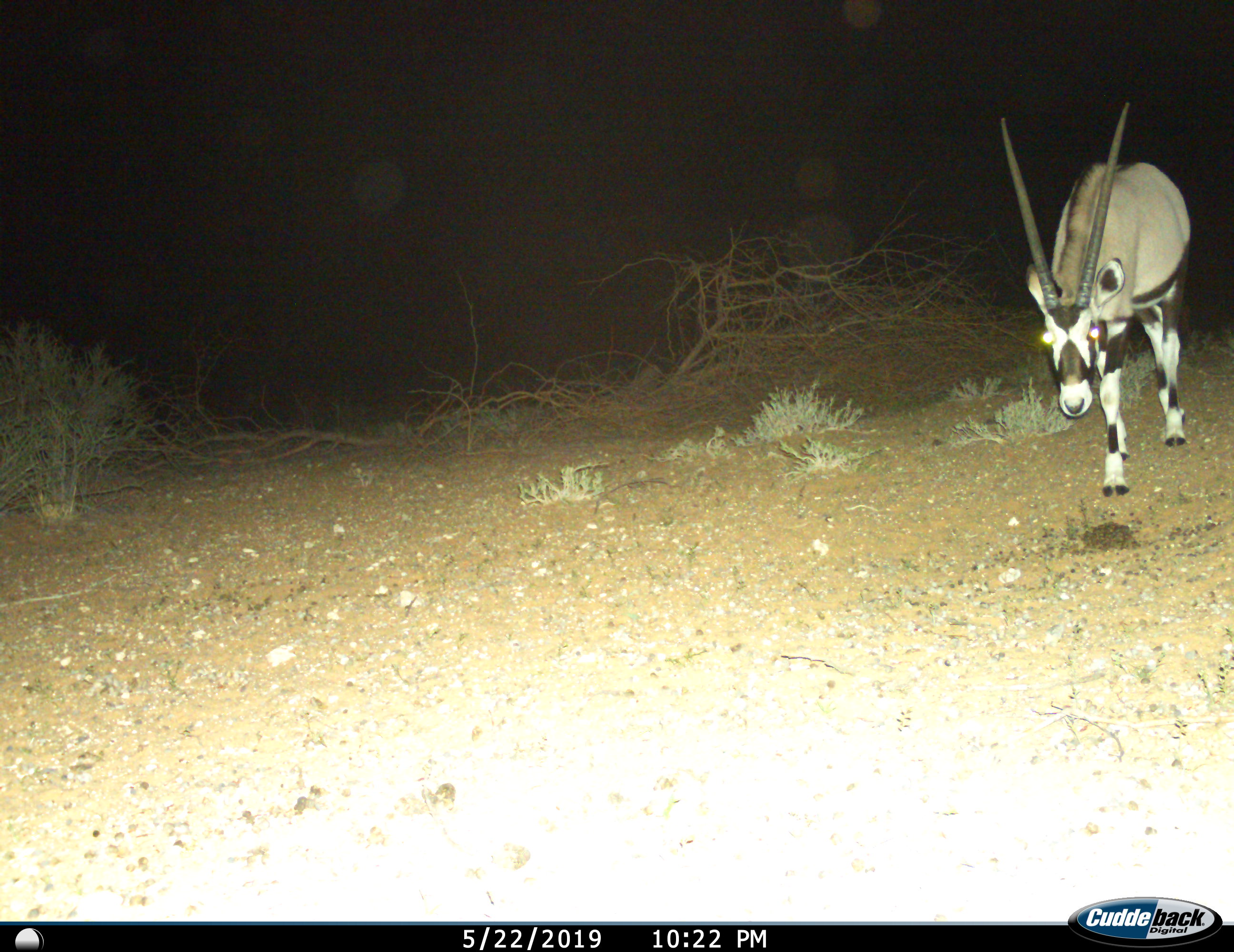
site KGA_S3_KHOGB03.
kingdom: Animalia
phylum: Chordata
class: Mammalia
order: Artiodactyla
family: Bovidae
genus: Oryx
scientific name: Oryx gazella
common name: gemsbok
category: oryx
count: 1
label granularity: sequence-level